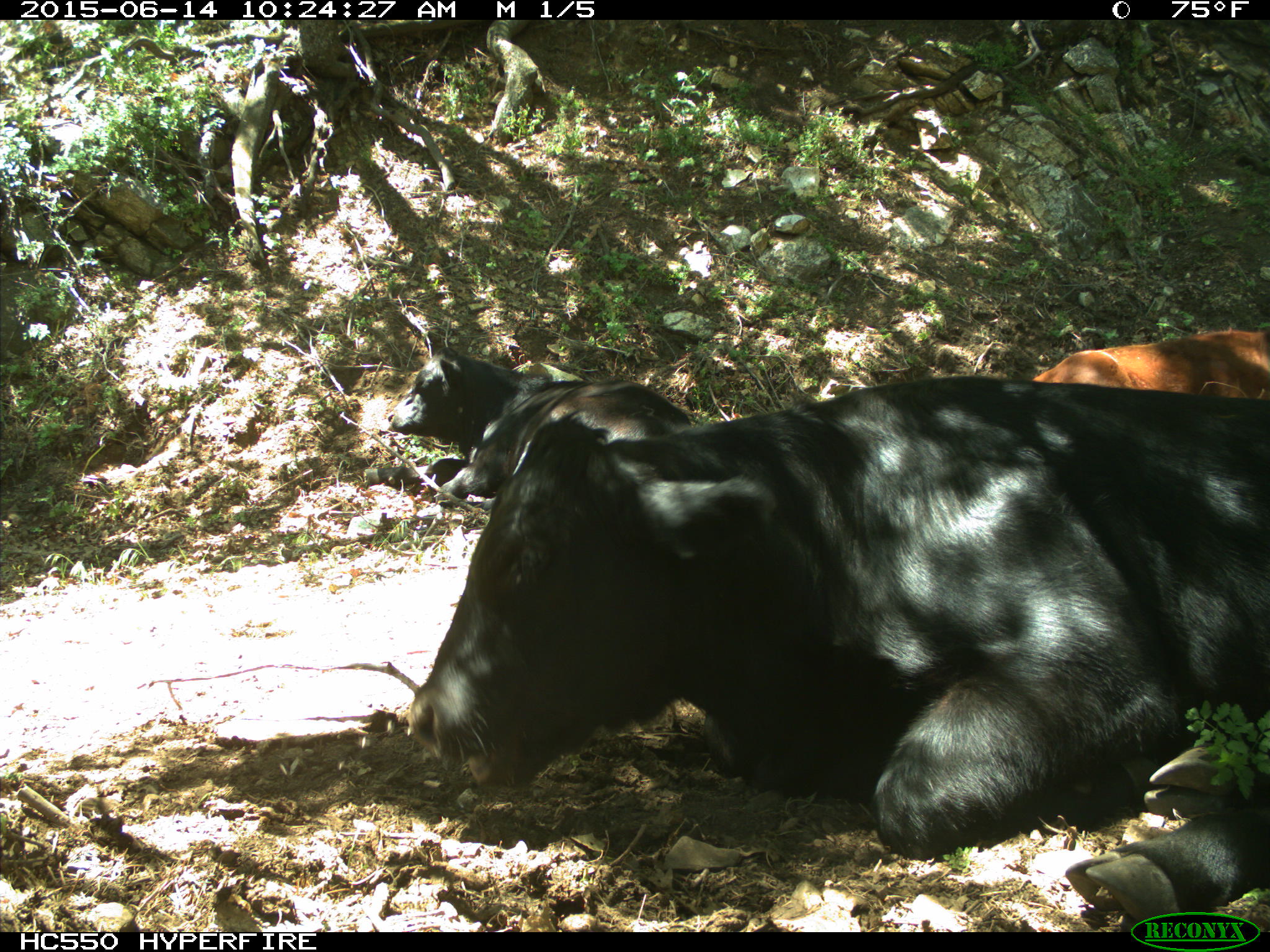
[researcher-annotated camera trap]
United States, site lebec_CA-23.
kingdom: Animalia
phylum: Chordata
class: Mammalia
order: Artiodactyla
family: Bovidae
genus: Bos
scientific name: Bos taurus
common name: domestic cow